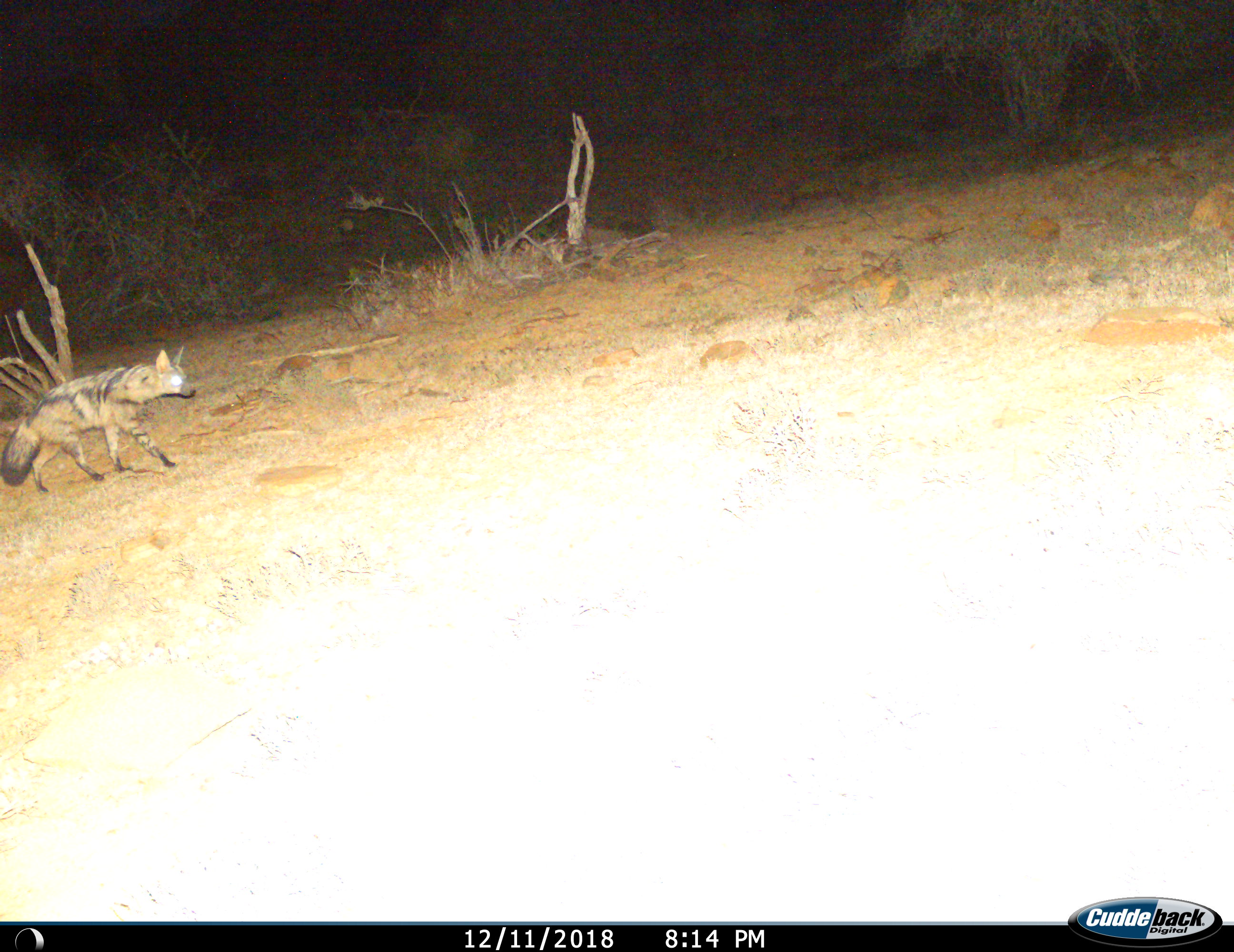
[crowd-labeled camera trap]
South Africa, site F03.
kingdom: Animalia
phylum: Chordata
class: Mammalia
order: Carnivora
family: Hyaenidae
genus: Proteles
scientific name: Proteles cristatus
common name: aardwolf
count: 1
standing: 0%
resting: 0%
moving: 100%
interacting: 0%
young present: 0%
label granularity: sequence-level